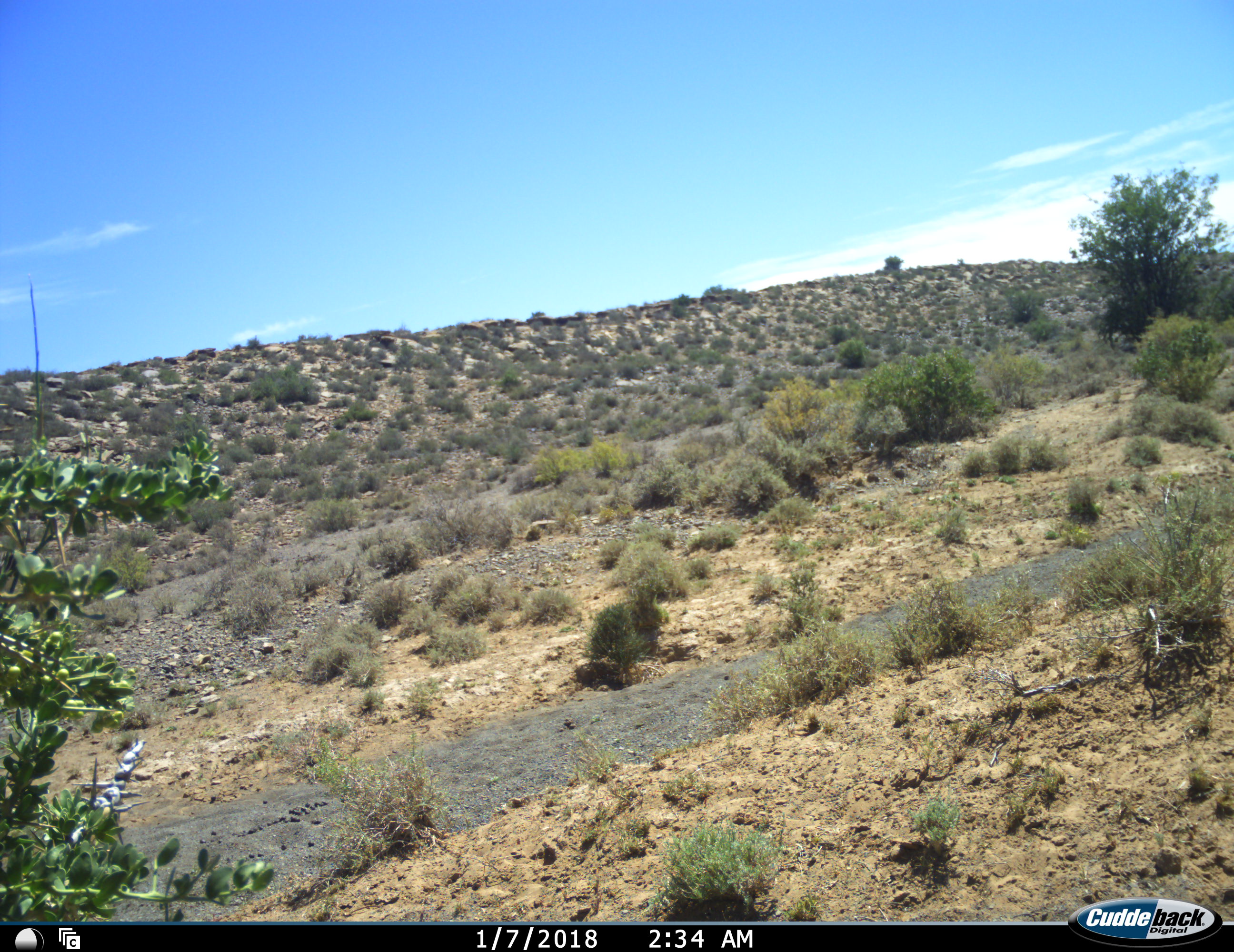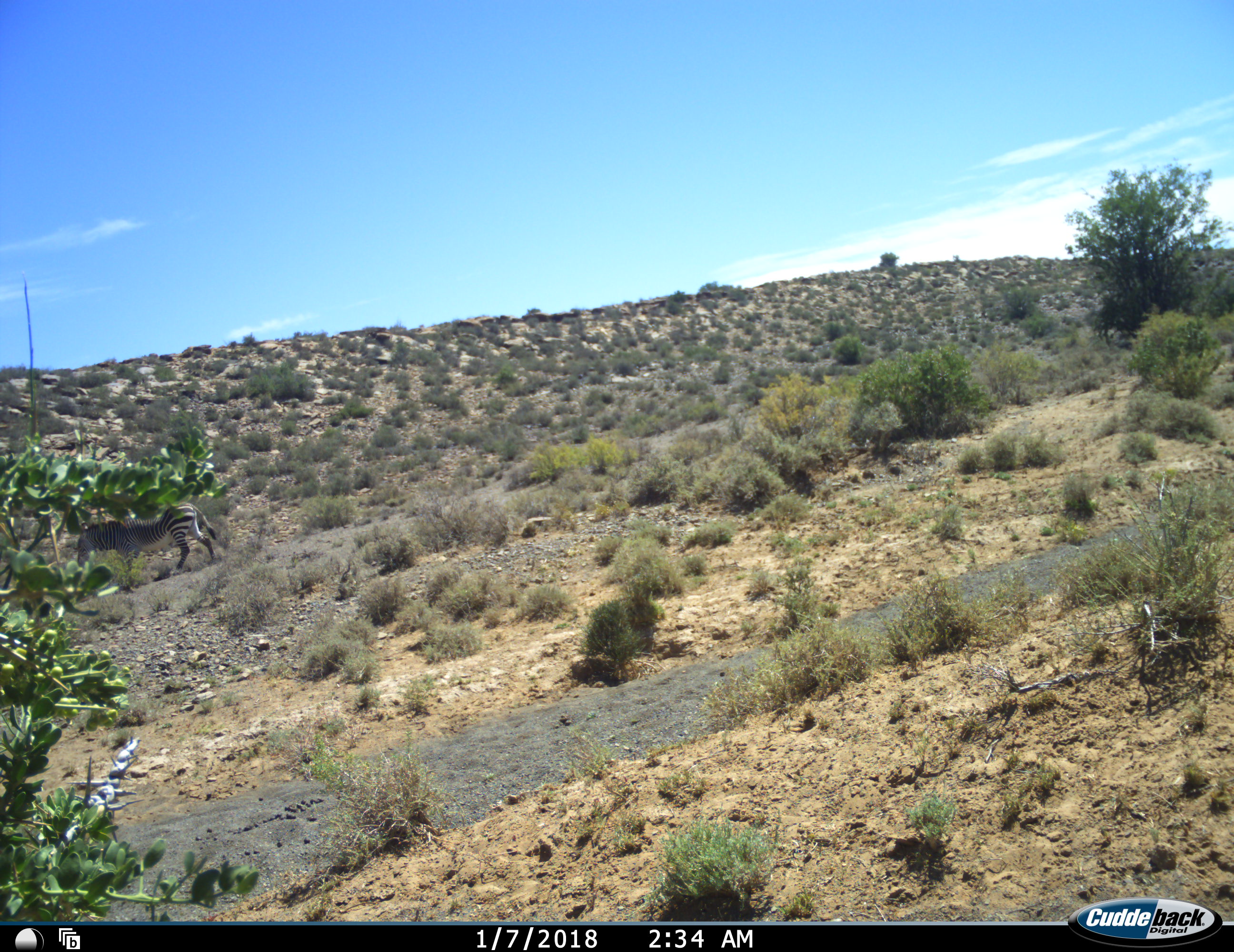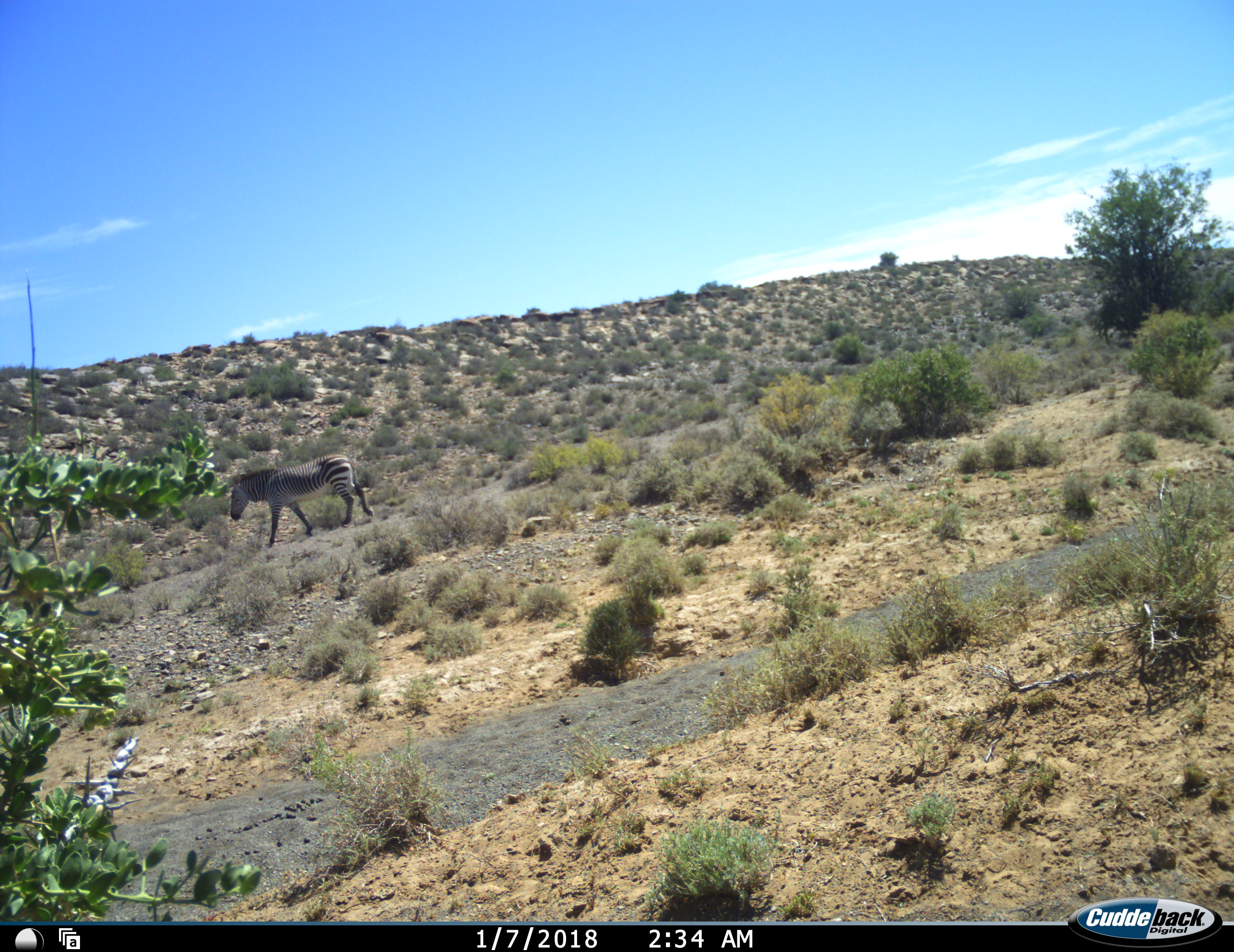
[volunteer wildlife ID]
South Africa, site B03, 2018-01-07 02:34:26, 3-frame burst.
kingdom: Animalia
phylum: Chordata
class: Mammalia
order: Perissodactyla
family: Equidae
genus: Equus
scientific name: Equus zebra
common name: mountain zebra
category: zebramountain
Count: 1.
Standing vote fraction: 0%.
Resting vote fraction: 0%.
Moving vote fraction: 100%.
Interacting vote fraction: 0%.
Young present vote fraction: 0%.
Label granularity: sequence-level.